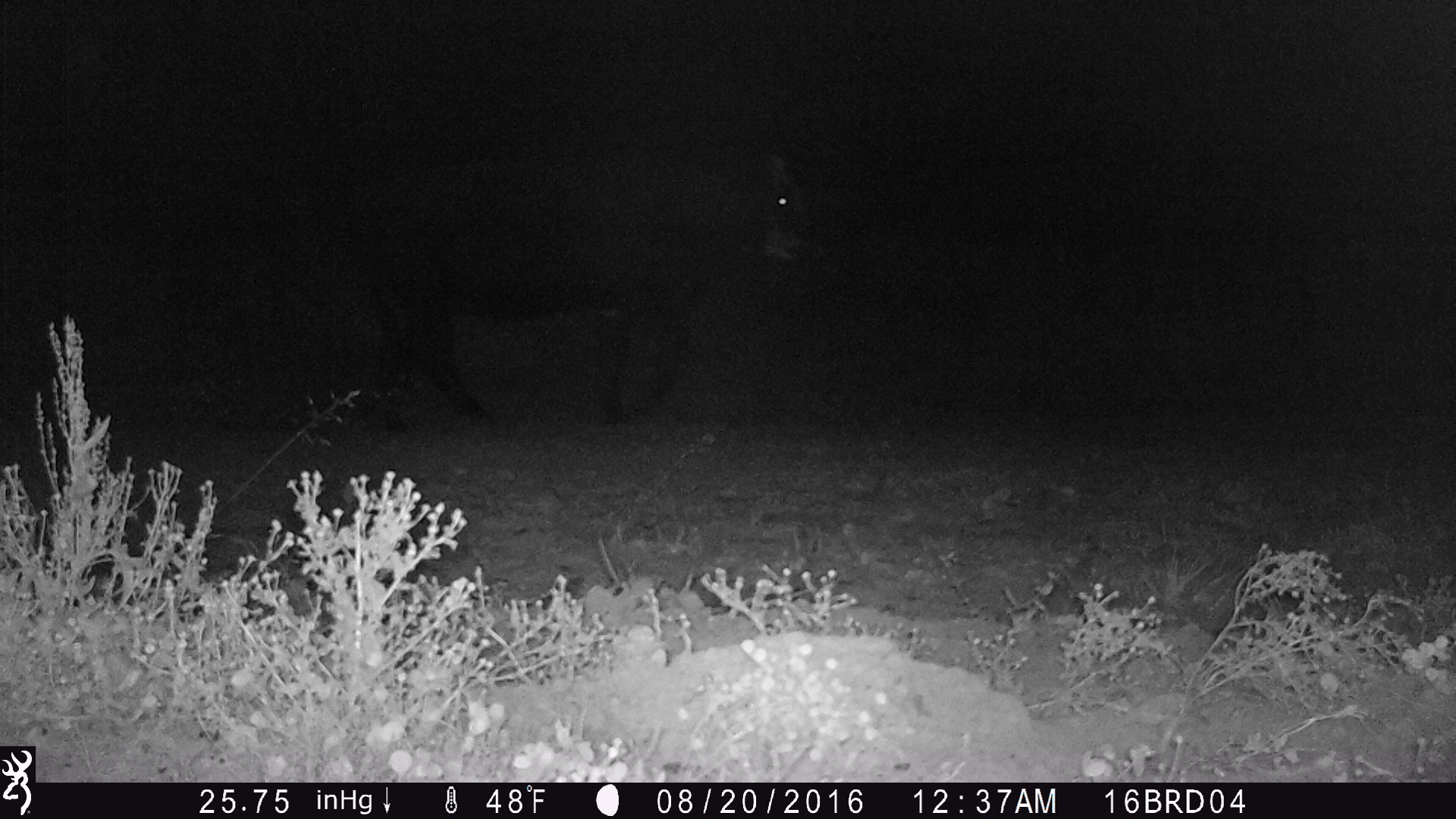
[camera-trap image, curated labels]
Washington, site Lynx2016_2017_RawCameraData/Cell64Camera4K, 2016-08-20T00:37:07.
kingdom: Animalia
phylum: Chordata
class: Mammalia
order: Artiodactyla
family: Bovidae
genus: Bos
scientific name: Bos taurus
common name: domestic cattle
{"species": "domestic cattle (Bos taurus)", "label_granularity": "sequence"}